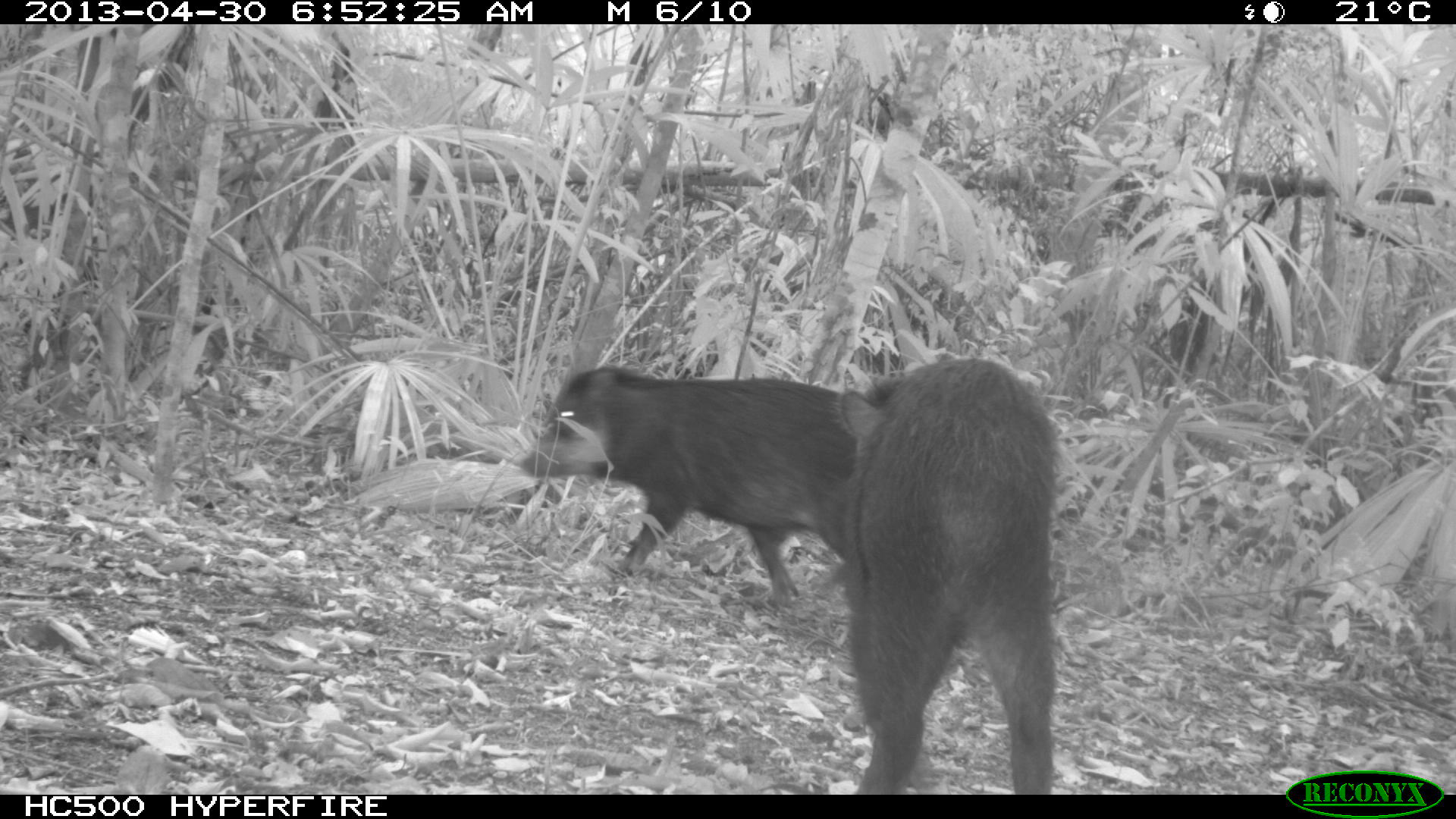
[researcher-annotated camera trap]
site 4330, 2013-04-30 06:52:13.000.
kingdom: Animalia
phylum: Chordata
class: Mammalia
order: Artiodactyla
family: Tayassuidae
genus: Tayassu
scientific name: Tayassu pecari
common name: white-lipped peccary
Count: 5.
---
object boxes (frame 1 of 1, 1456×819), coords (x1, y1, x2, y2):
tayassu pecari: (837, 350, 1061, 794); (520, 361, 860, 598)